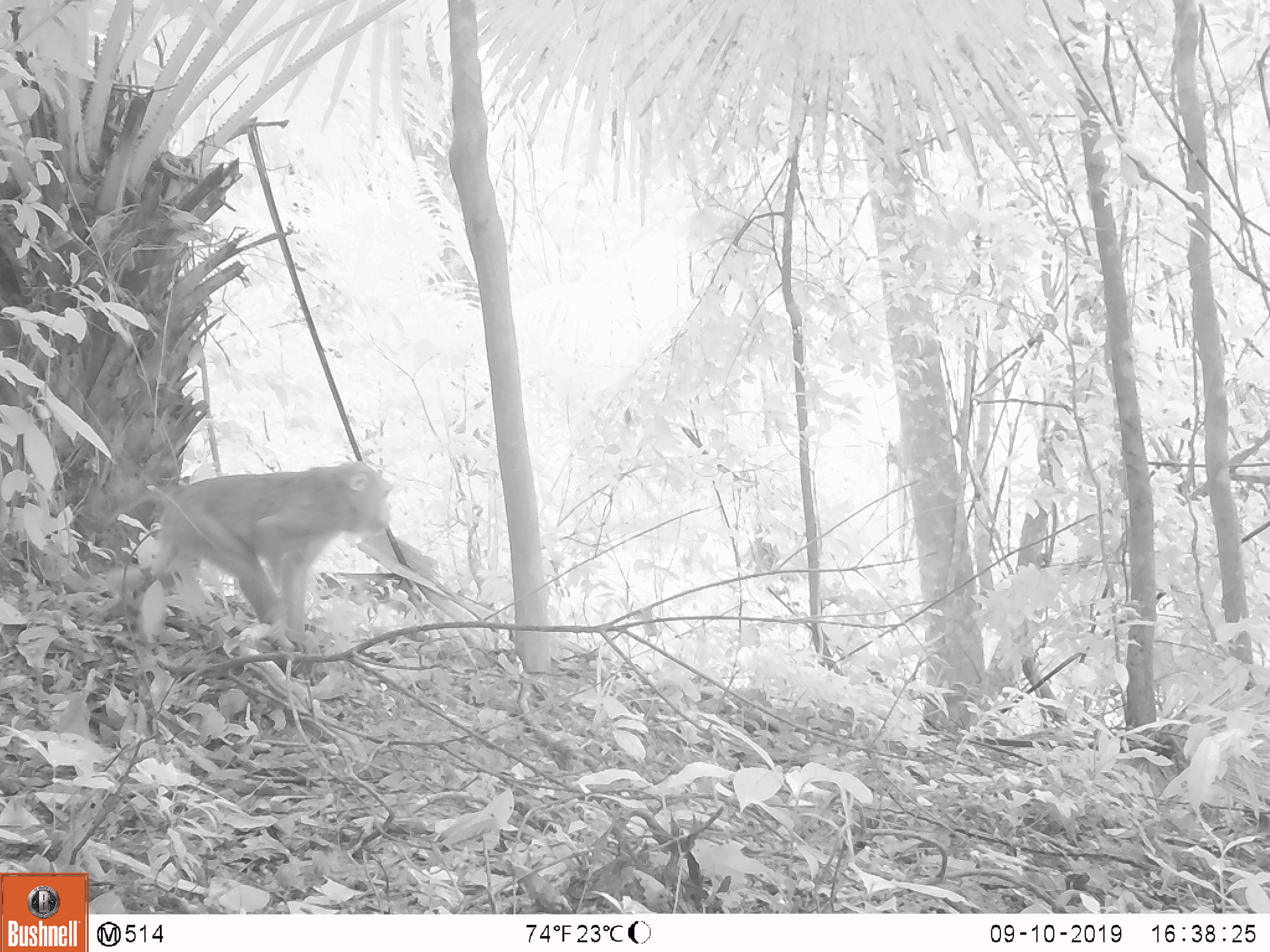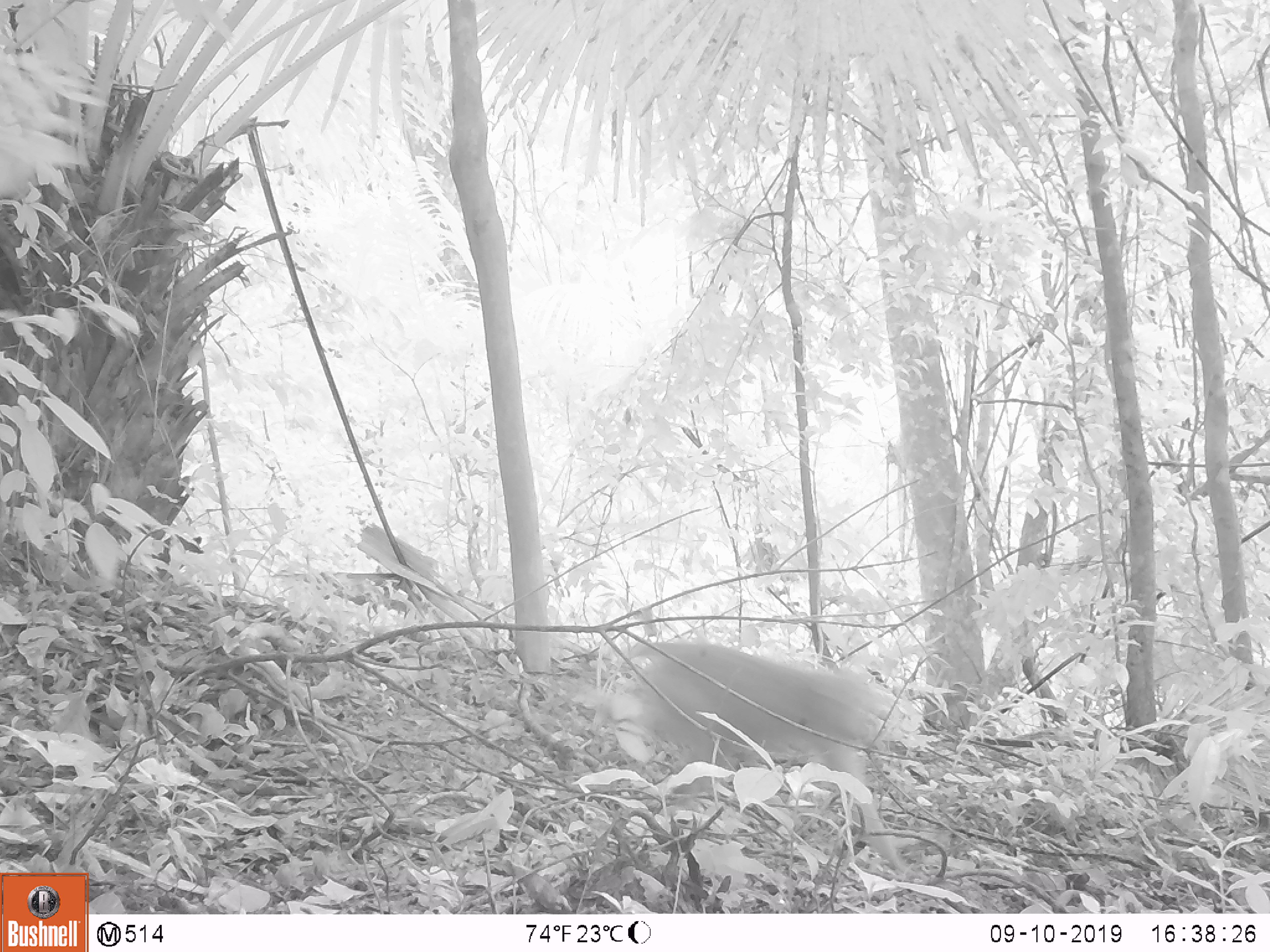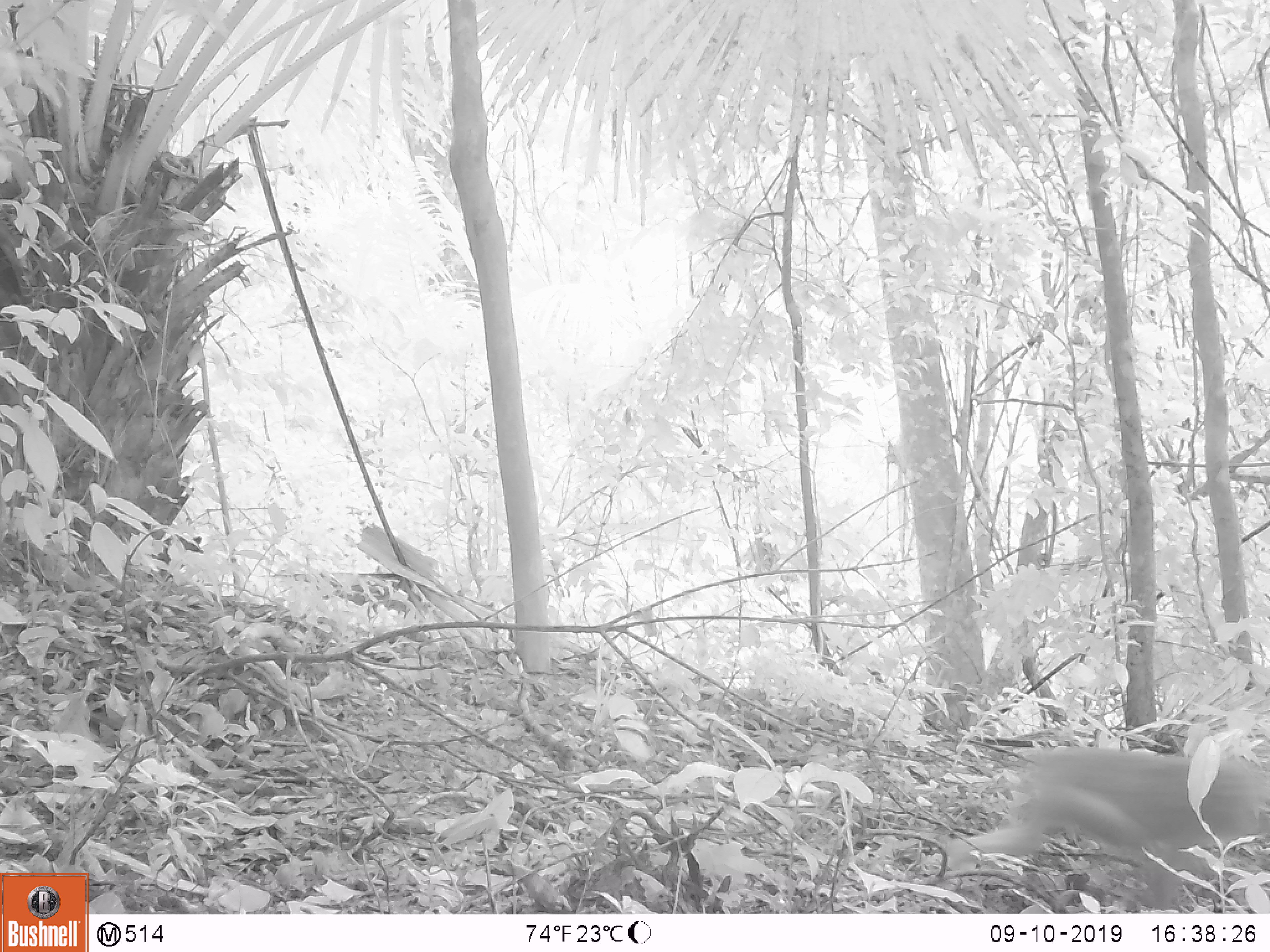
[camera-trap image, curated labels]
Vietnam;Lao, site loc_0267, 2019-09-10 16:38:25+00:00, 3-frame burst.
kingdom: Animalia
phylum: Chordata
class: Mammalia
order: Primates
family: Cercopithecidae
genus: Macaca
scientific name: Macaca nemestrina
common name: pig-tailed macaque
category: pig tailed macaque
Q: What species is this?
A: Pig tailed macaque (pig-tailed macaque) (Macaca nemestrina).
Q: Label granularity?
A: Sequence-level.